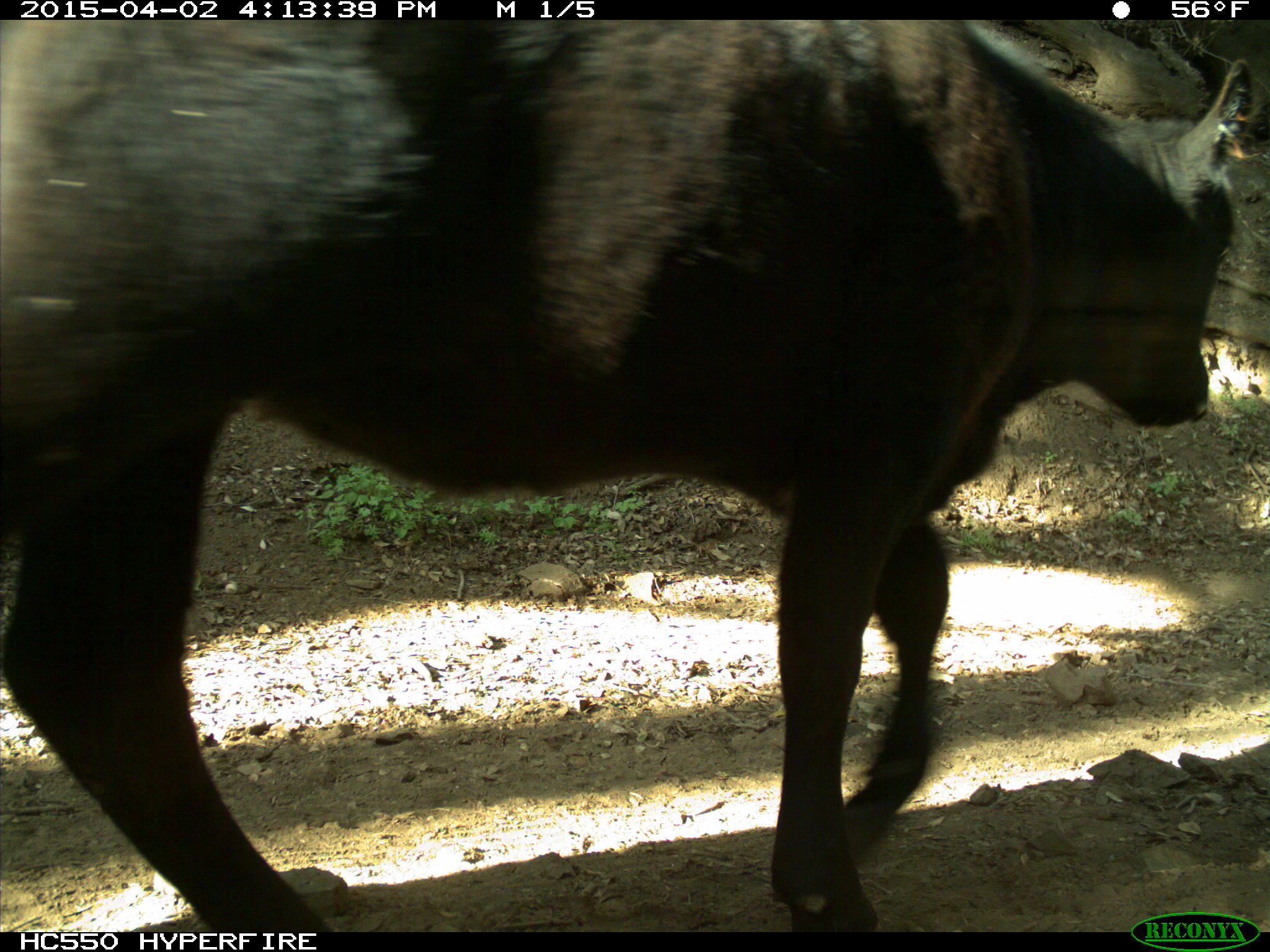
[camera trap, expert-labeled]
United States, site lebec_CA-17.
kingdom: Animalia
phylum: Chordata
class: Mammalia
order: Artiodactyla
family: Bovidae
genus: Bos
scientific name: Bos taurus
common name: domestic cow